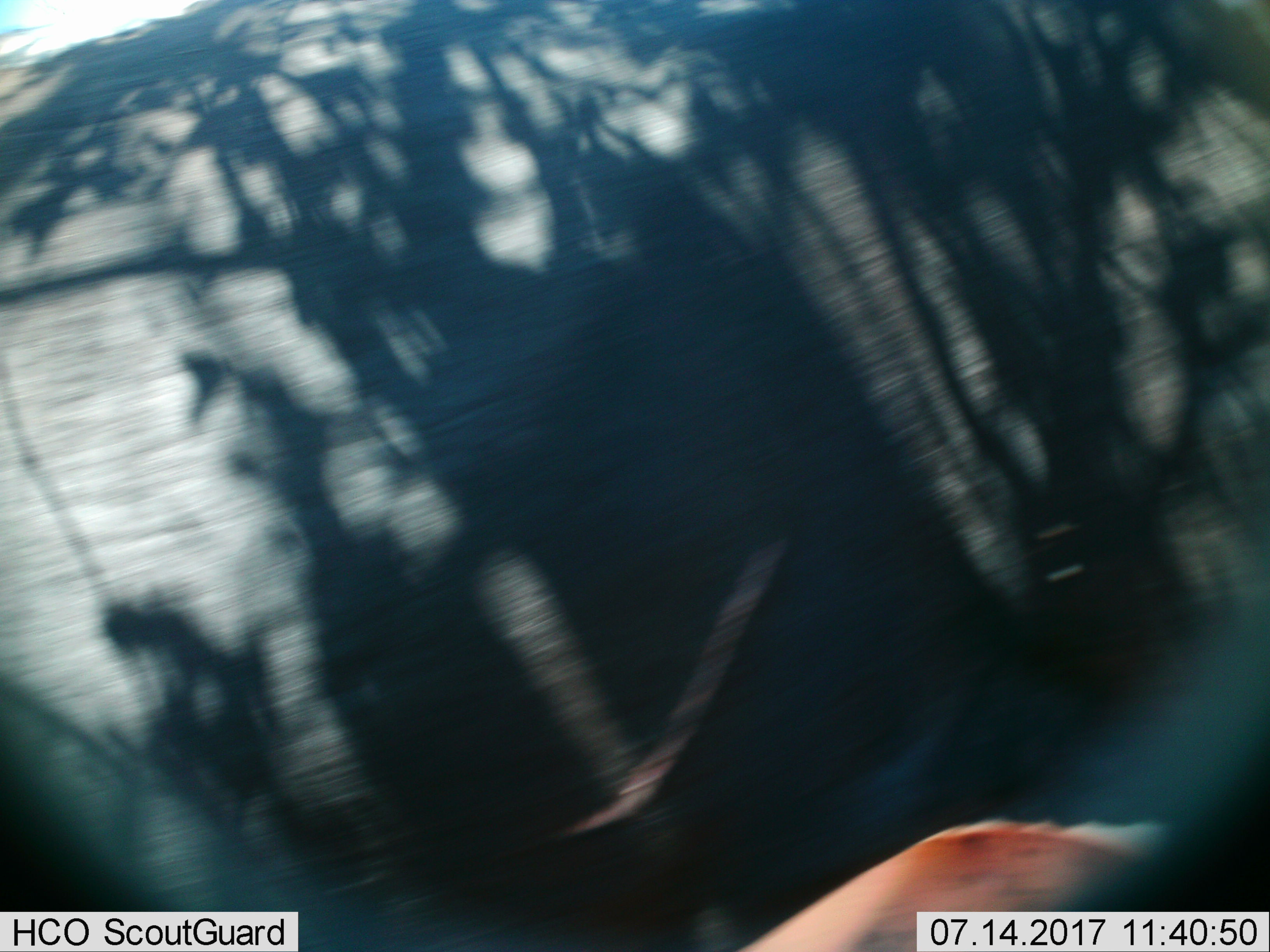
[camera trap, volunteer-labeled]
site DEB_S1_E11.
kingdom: Animalia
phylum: Chordata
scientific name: Vertebrata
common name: domestic animal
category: domesticanimal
Domesticanimal (domestic animal) (Vertebrata), count 1. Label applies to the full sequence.